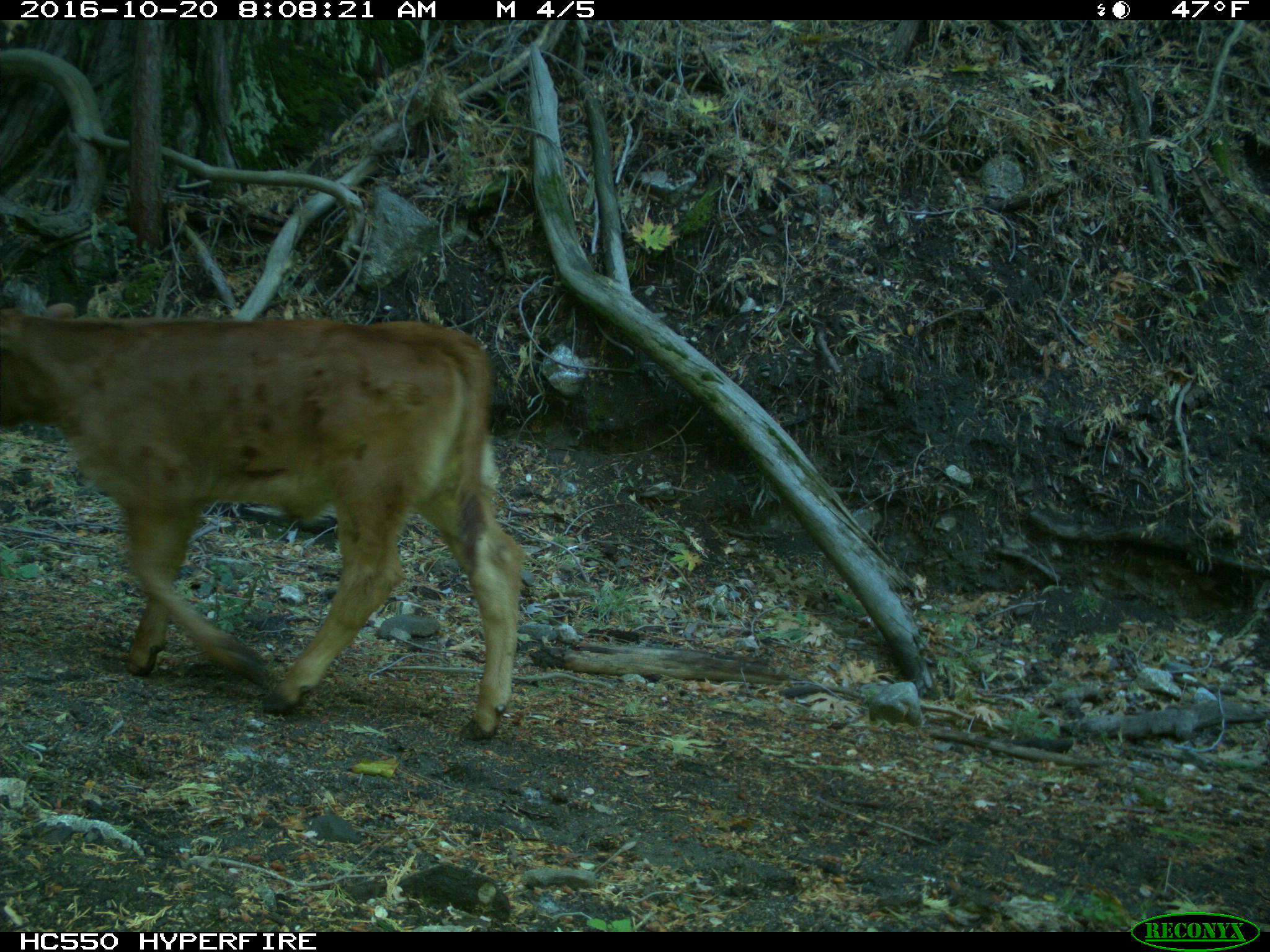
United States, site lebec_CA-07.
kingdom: Animalia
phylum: Chordata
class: Mammalia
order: Artiodactyla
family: Bovidae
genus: Bos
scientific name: Bos taurus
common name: domestic cow